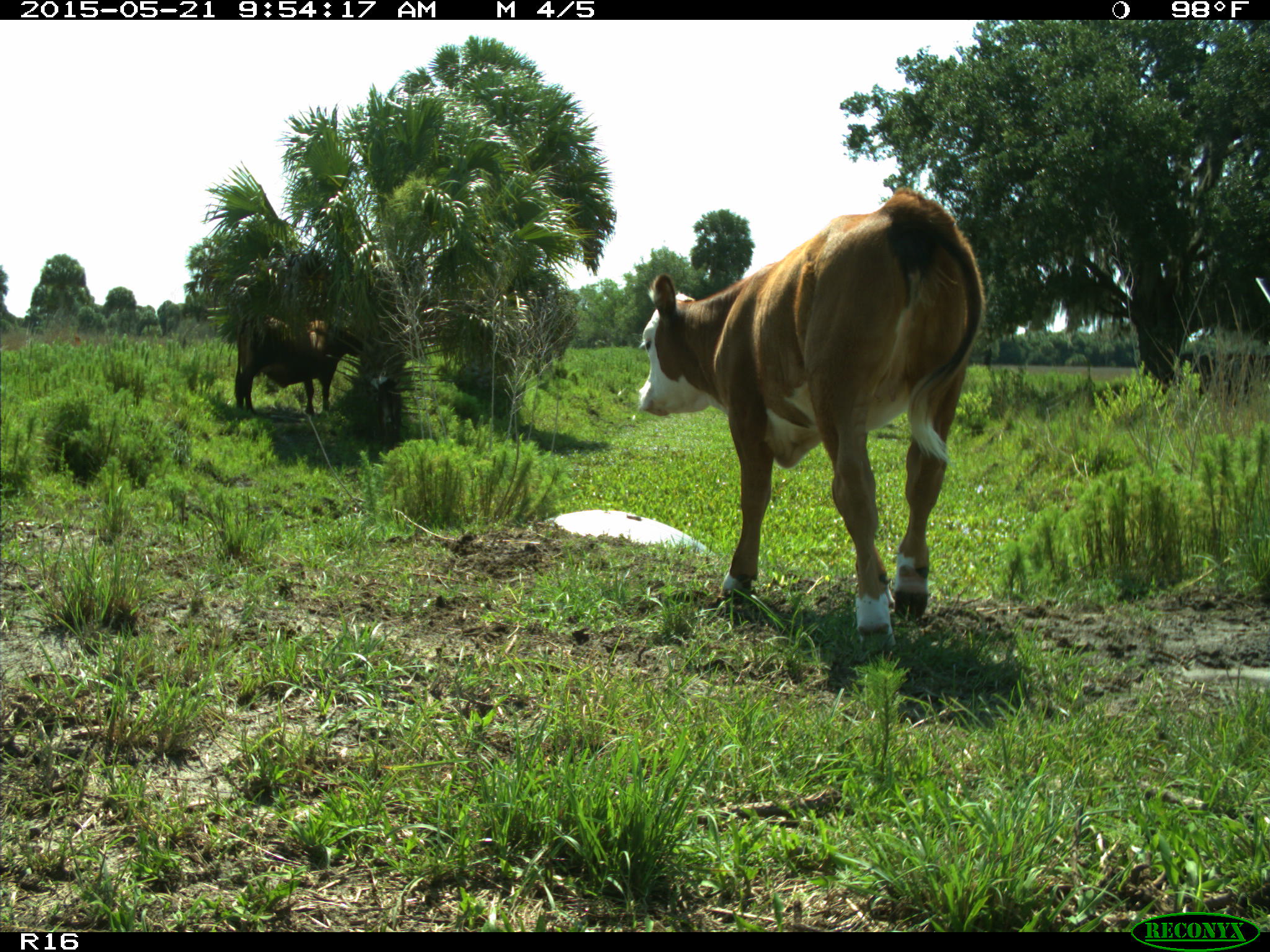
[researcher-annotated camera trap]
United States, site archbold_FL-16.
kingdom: Animalia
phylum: Chordata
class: Mammalia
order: Artiodactyla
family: Bovidae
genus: Bos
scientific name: Bos taurus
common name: domestic cow